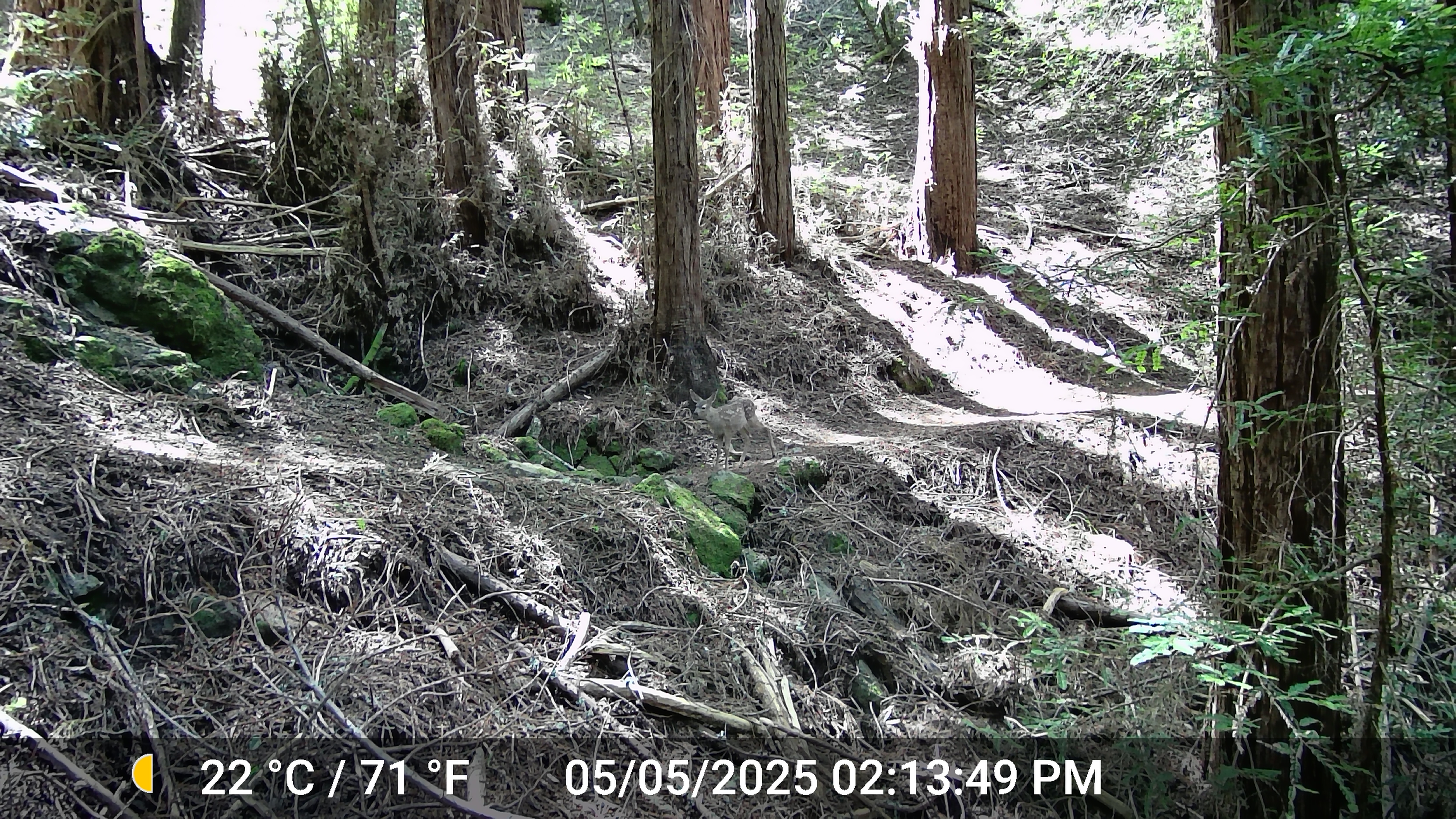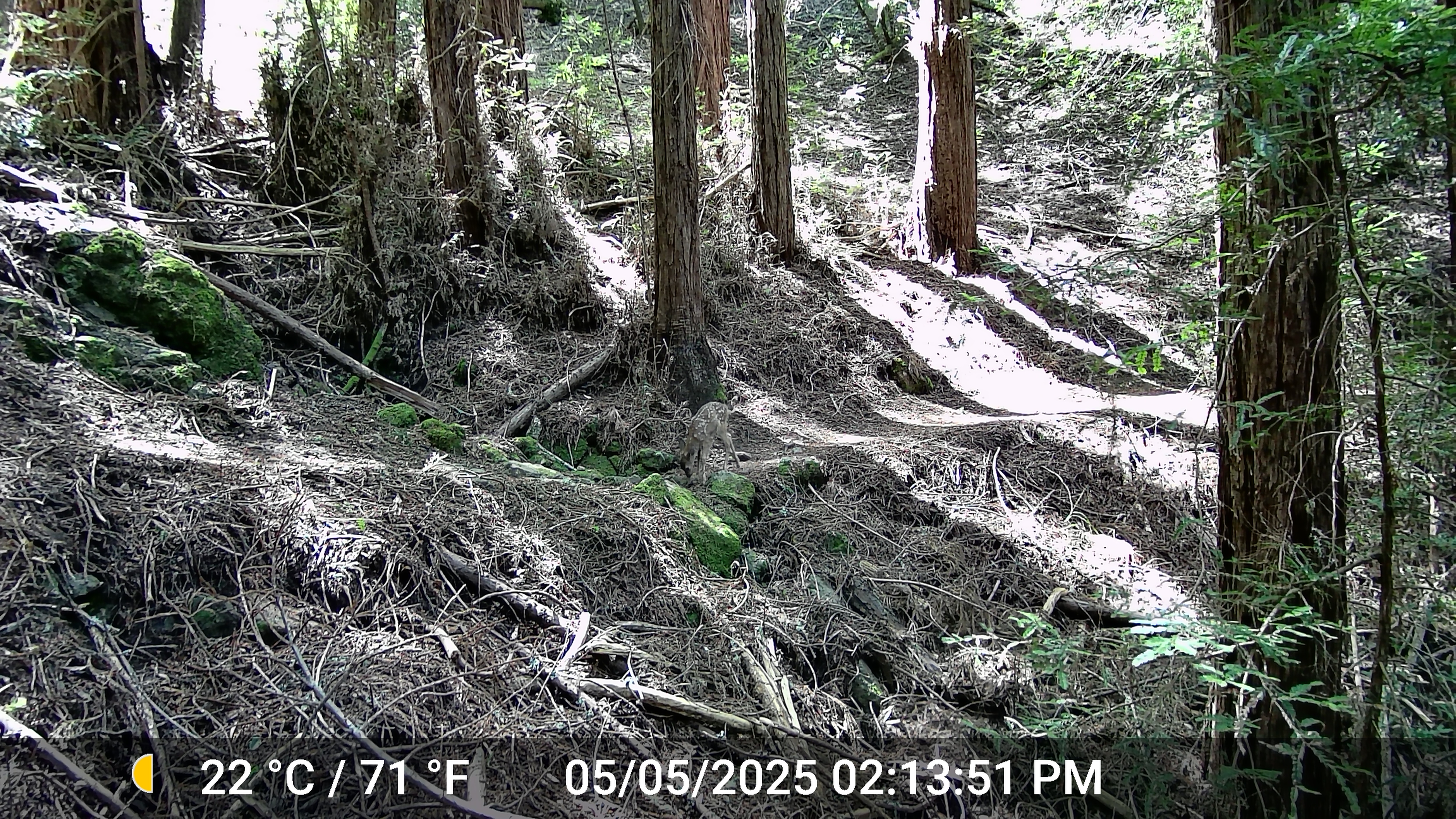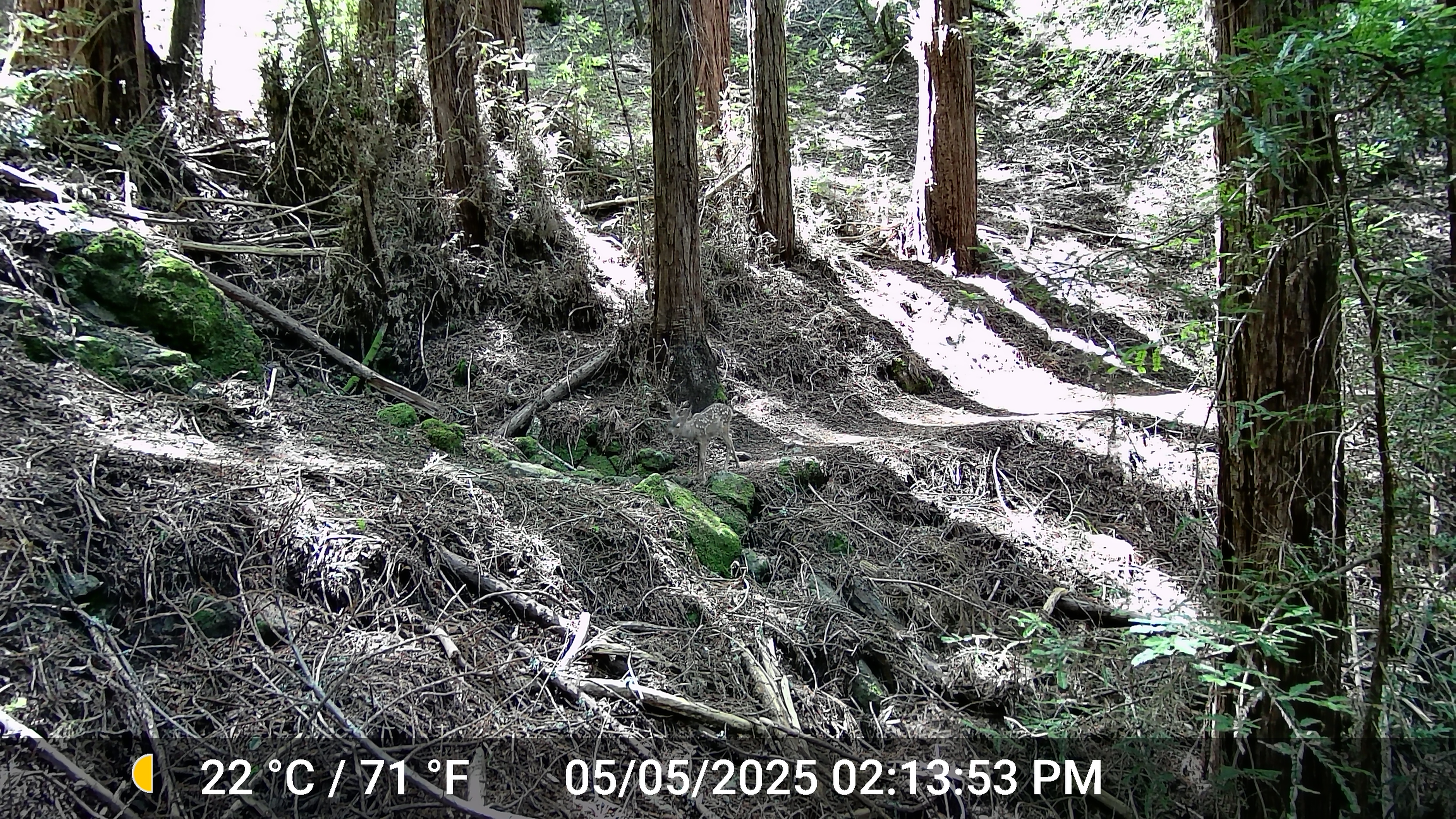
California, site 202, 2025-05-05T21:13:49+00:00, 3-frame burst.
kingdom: Animalia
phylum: Chordata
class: Mammalia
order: Artiodactyla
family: Cervidae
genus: Odocoileus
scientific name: Odocoileus hemionus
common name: mule deer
Mule deer (Odocoileus hemionus).